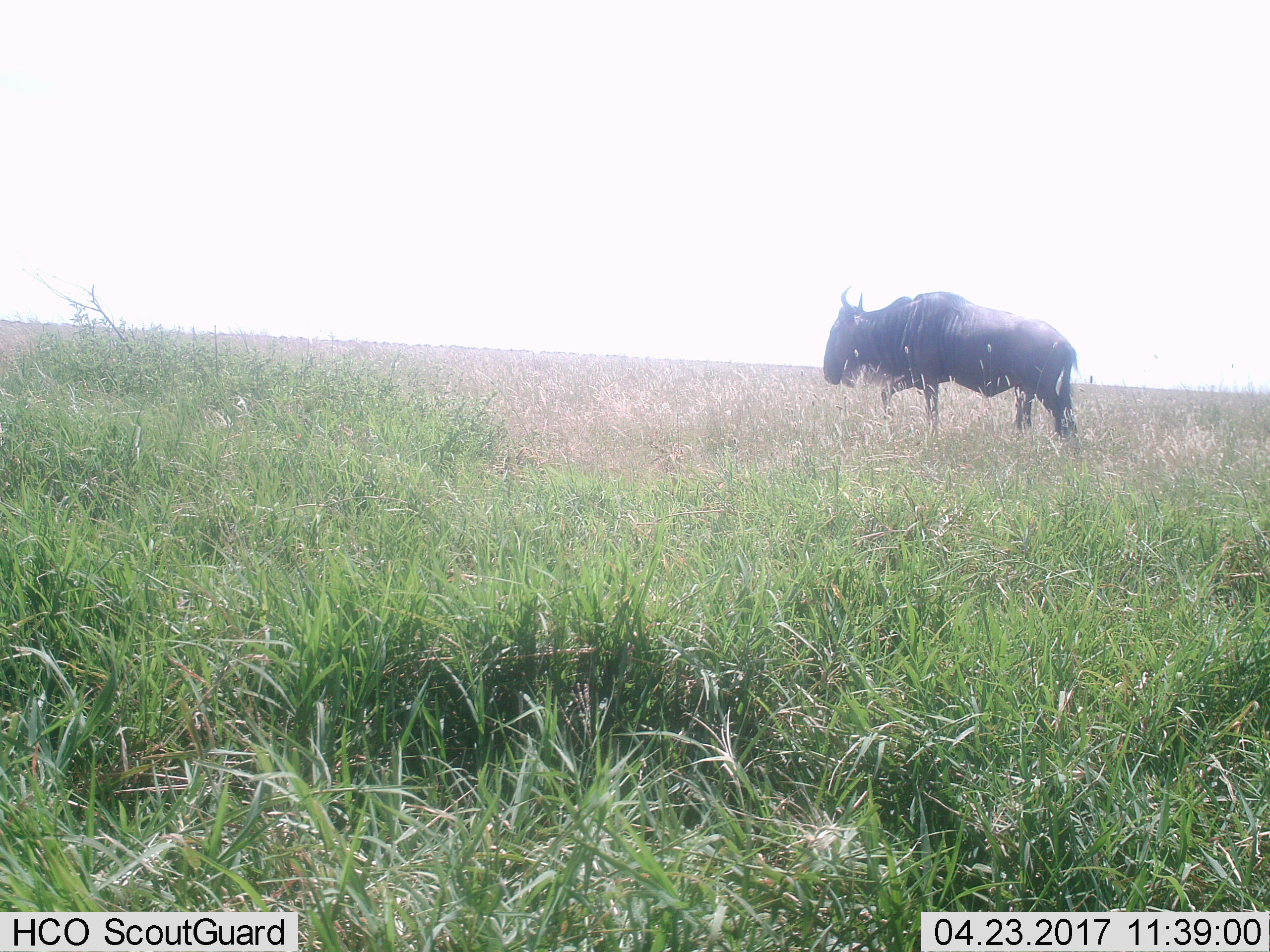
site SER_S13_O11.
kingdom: Animalia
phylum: Chordata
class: Mammalia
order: Artiodactyla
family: Bovidae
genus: Connochaetes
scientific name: Connochaetes taurinus taurinus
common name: blue wildebeest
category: wildebeestblue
Wildebeestblue (blue wildebeest) (Connochaetes taurinus taurinus), count 1. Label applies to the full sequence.